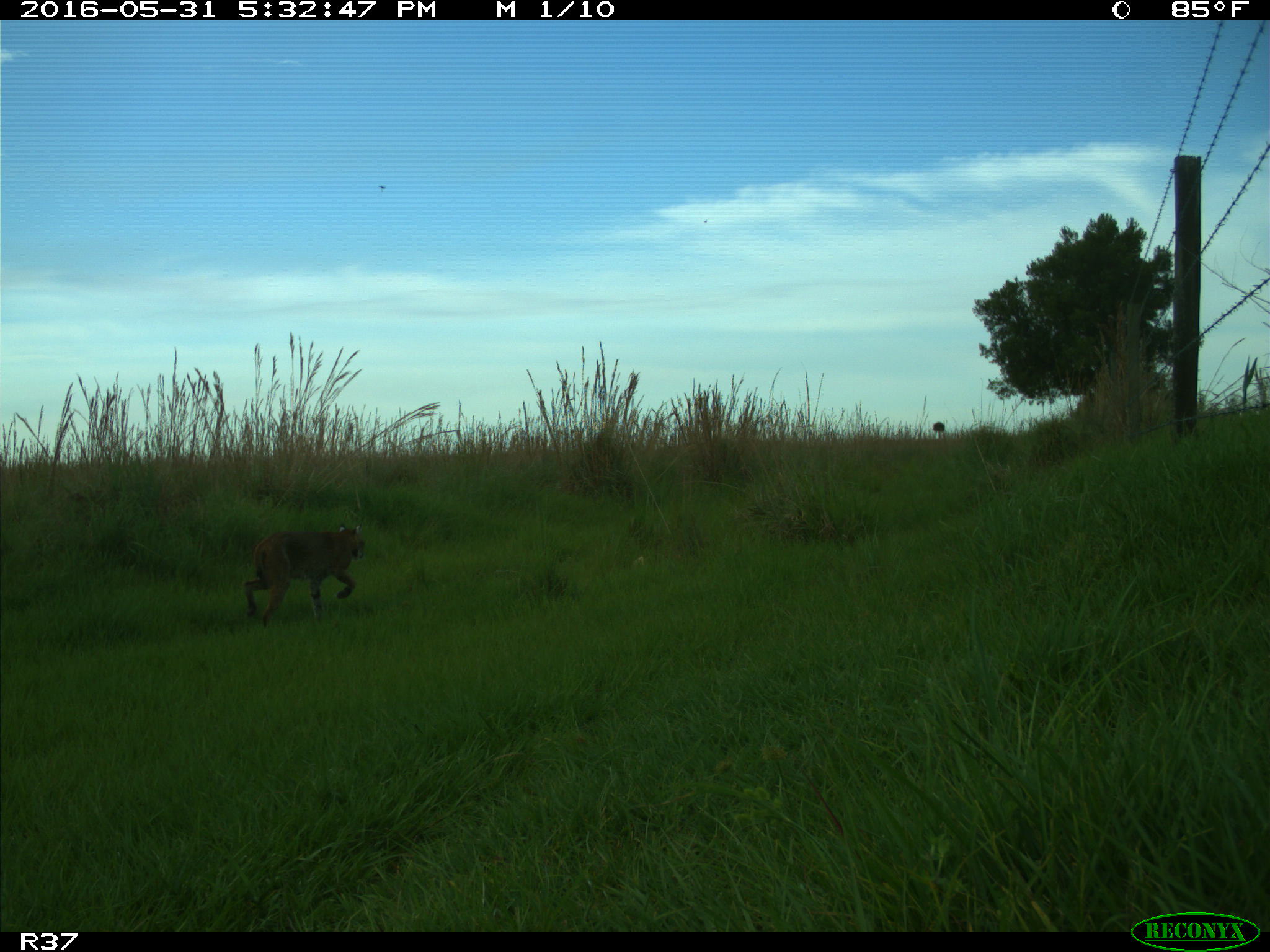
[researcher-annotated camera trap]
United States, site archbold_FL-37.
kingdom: Animalia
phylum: Chordata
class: Mammalia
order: Carnivora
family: Felidae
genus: Lynx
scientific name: Lynx rufus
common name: bobcat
Lynx rufus (bobcat).